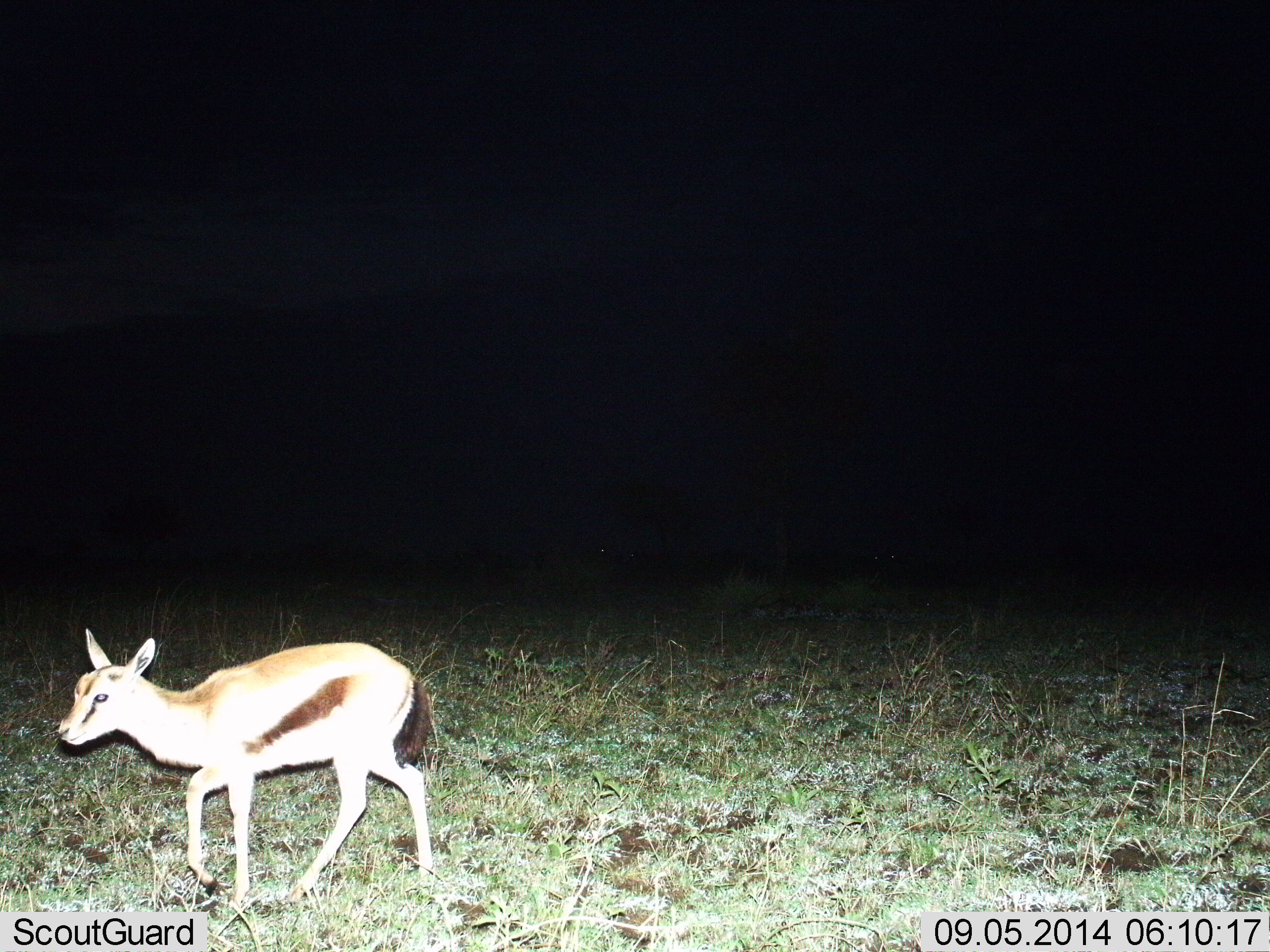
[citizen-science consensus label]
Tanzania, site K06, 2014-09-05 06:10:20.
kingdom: Animalia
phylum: Chordata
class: Mammalia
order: Artiodactyla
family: Bovidae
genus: Eudorcas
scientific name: Eudorcas thomsonii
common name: thomson's gazelle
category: gazellethomsons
Gazellethomsons (thomson's gazelle) (Eudorcas thomsonii), count 1. Behavior (volunteer vote fractions): standing 20%, resting 0%, moving 80%, interacting 0%. Young present (vote fraction): 20%. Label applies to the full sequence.